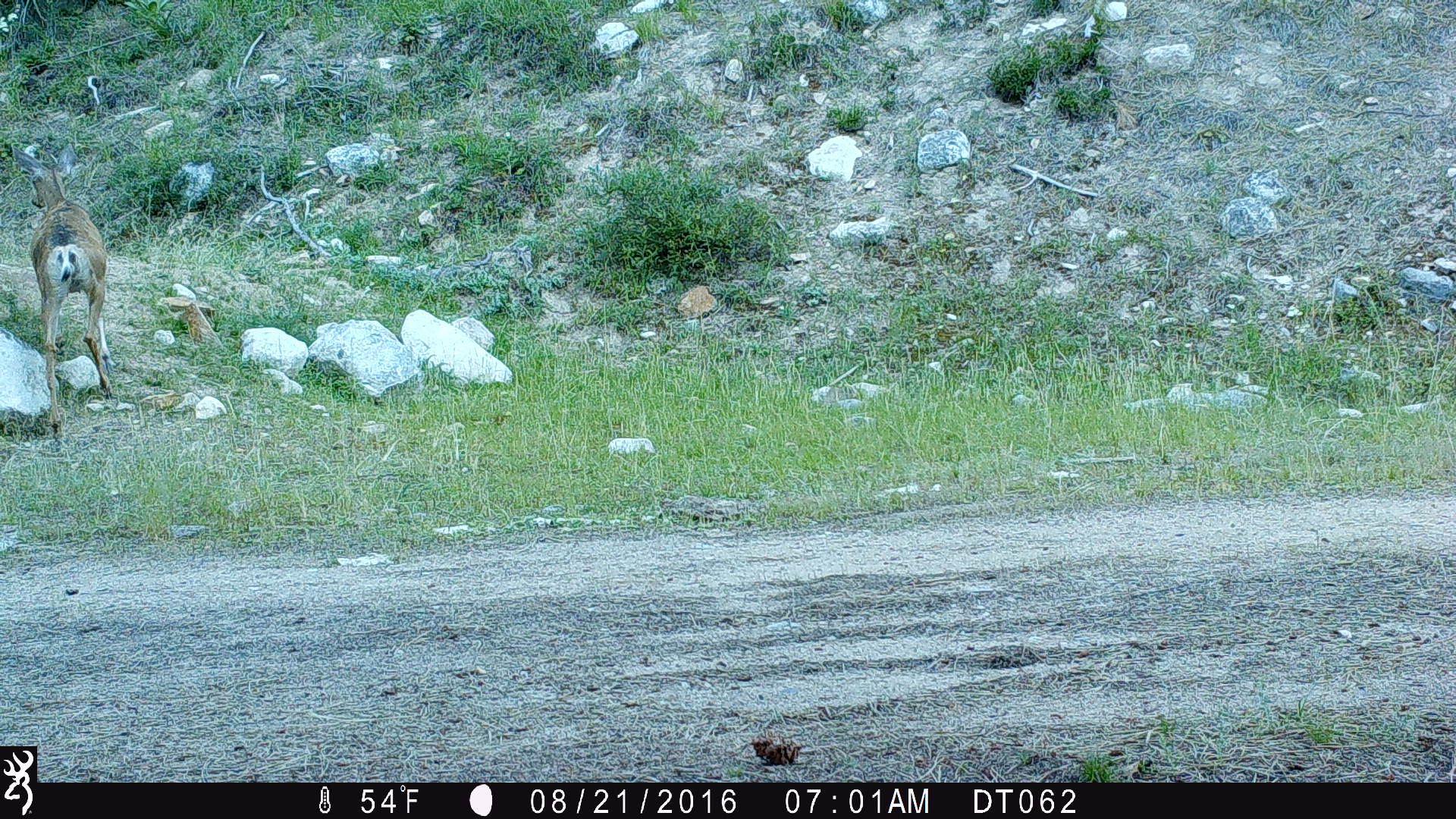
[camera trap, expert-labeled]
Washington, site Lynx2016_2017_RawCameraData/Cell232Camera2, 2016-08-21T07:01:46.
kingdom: Animalia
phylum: Chordata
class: Mammalia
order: Artiodactyla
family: Cervidae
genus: Odocoileus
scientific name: Odocoileus hemionus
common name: mule deer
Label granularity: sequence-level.